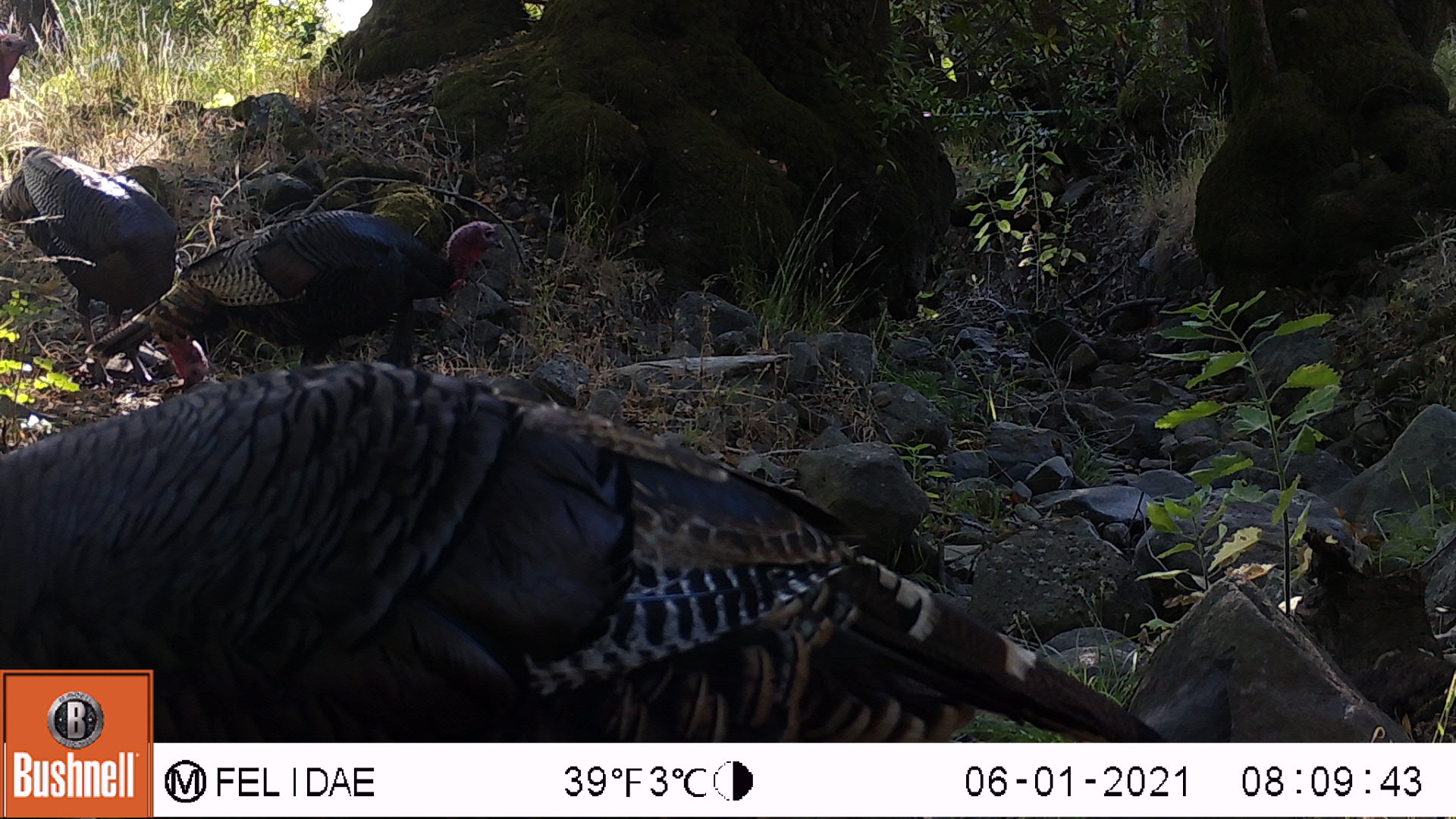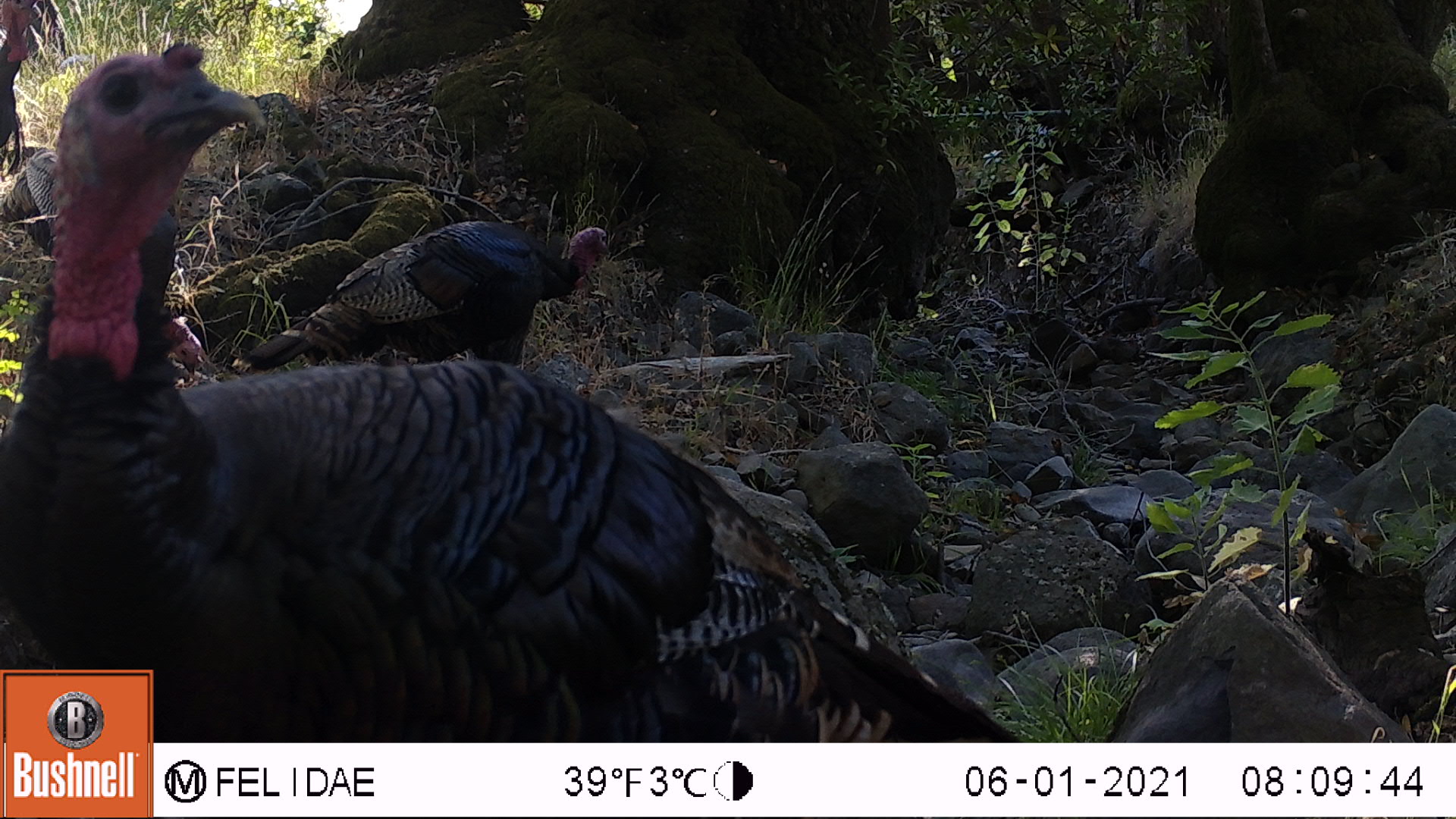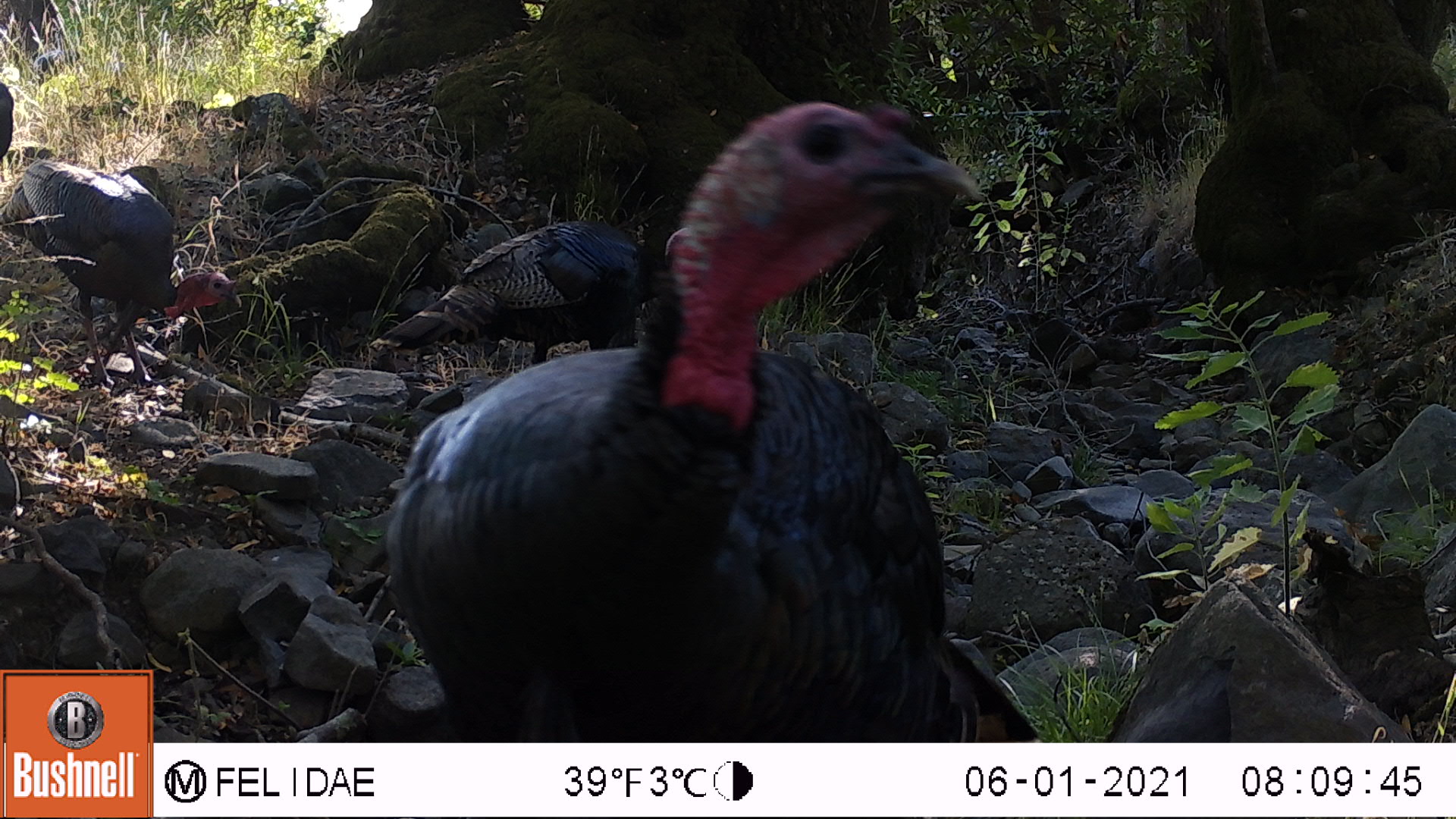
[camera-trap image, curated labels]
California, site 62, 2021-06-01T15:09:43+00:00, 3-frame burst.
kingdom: Animalia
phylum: Chordata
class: Aves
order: Galliformes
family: Phasianidae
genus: Meleagris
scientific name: Meleagris gallopavo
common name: turkey